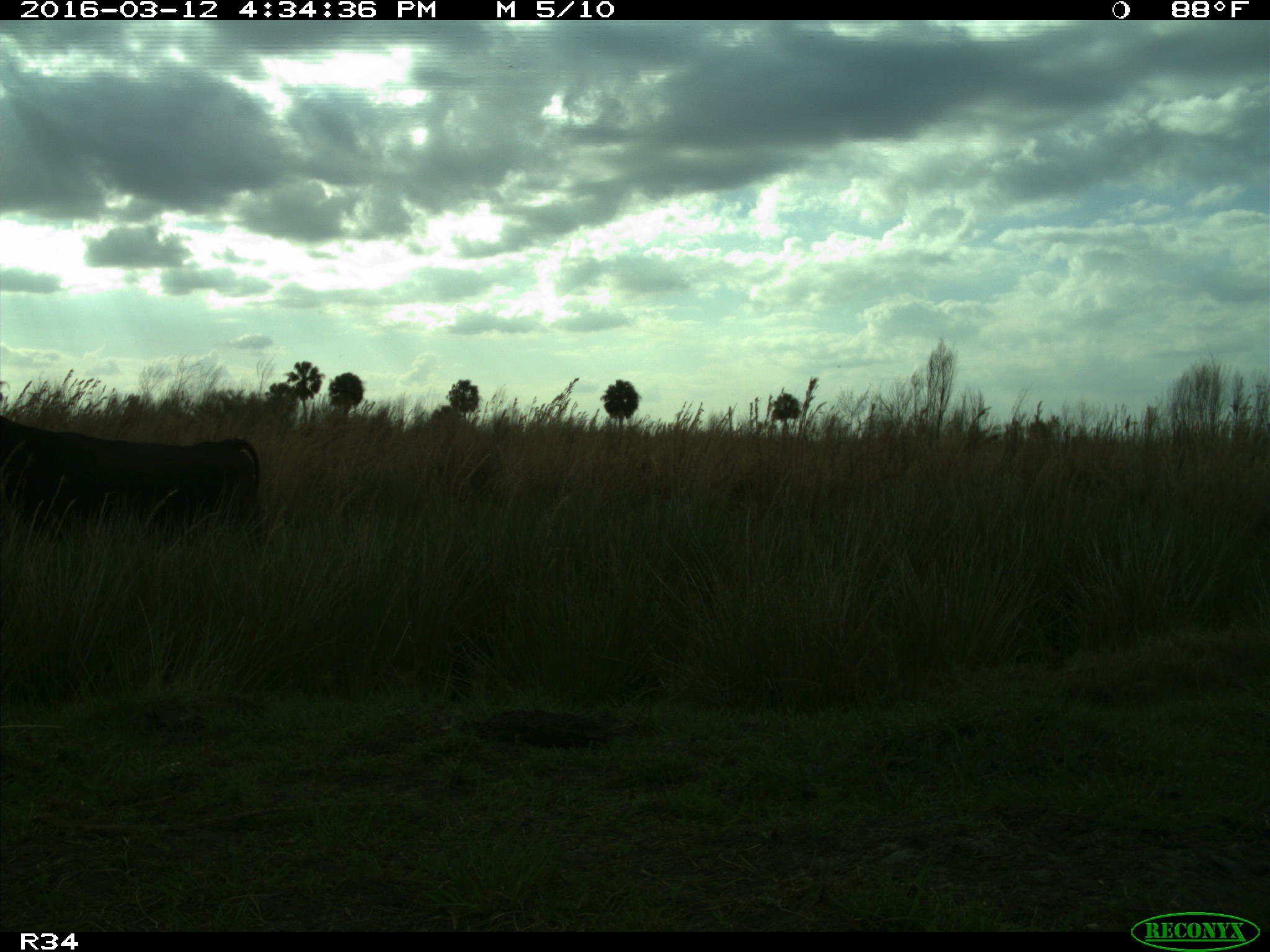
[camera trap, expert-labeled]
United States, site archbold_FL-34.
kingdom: Animalia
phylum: Chordata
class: Mammalia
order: Artiodactyla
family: Bovidae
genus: Bos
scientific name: Bos taurus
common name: domestic cow